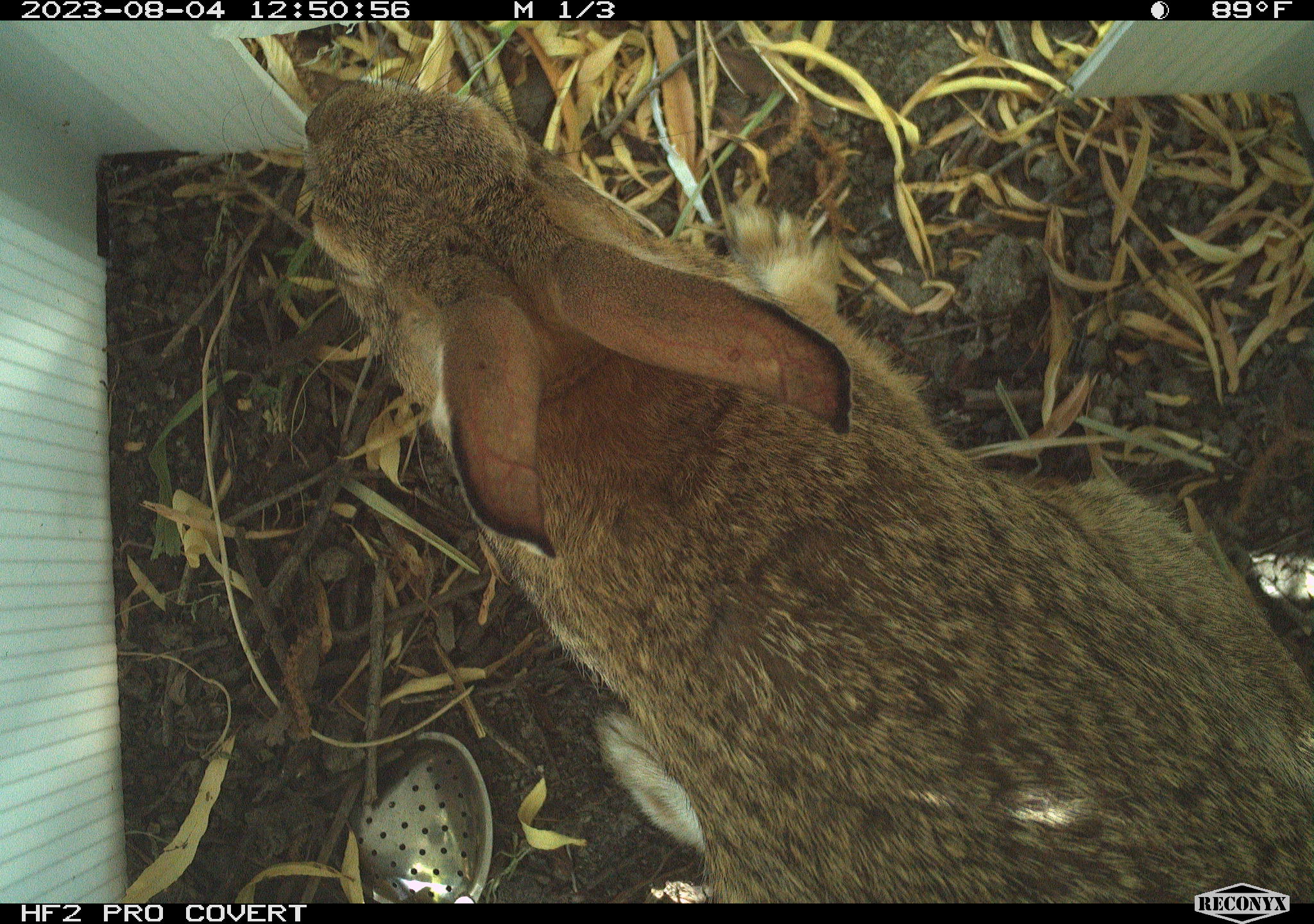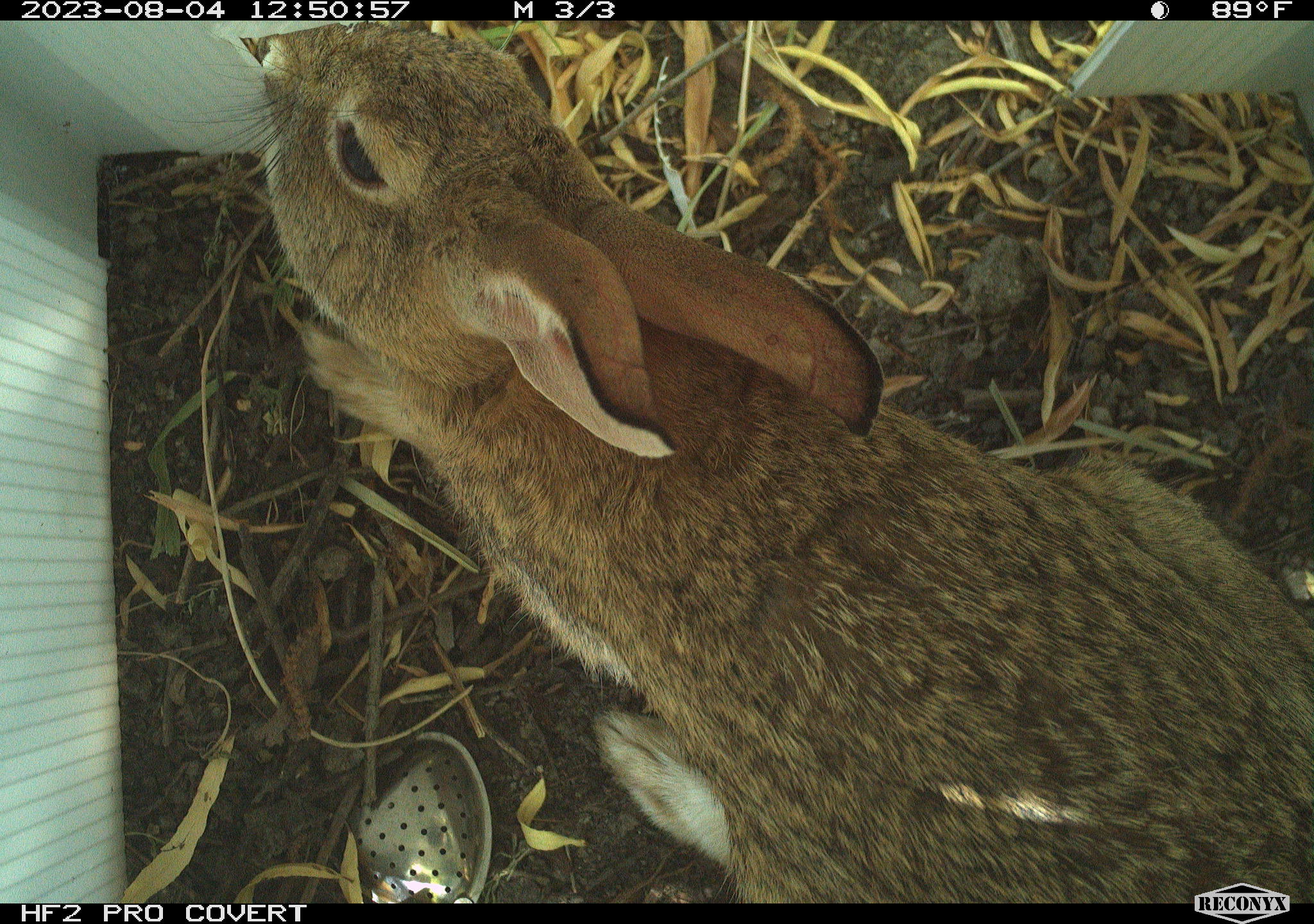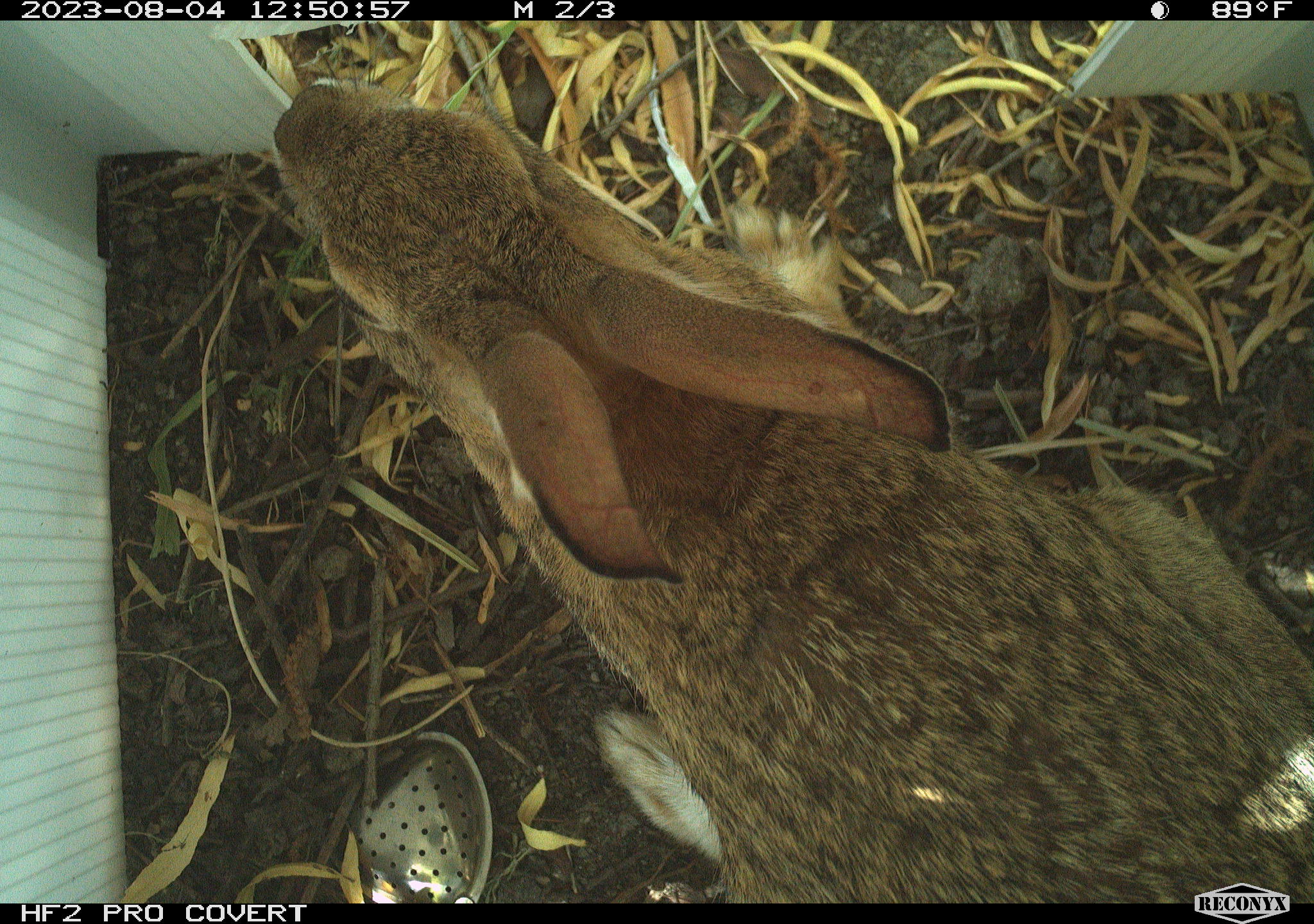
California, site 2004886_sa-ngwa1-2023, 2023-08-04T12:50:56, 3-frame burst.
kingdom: Animalia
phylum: Chordata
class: Mammalia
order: Lagomorpha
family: Leporidae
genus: Sylvilagus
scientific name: Sylvilagus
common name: cottontail rabbits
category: sylvilagus species